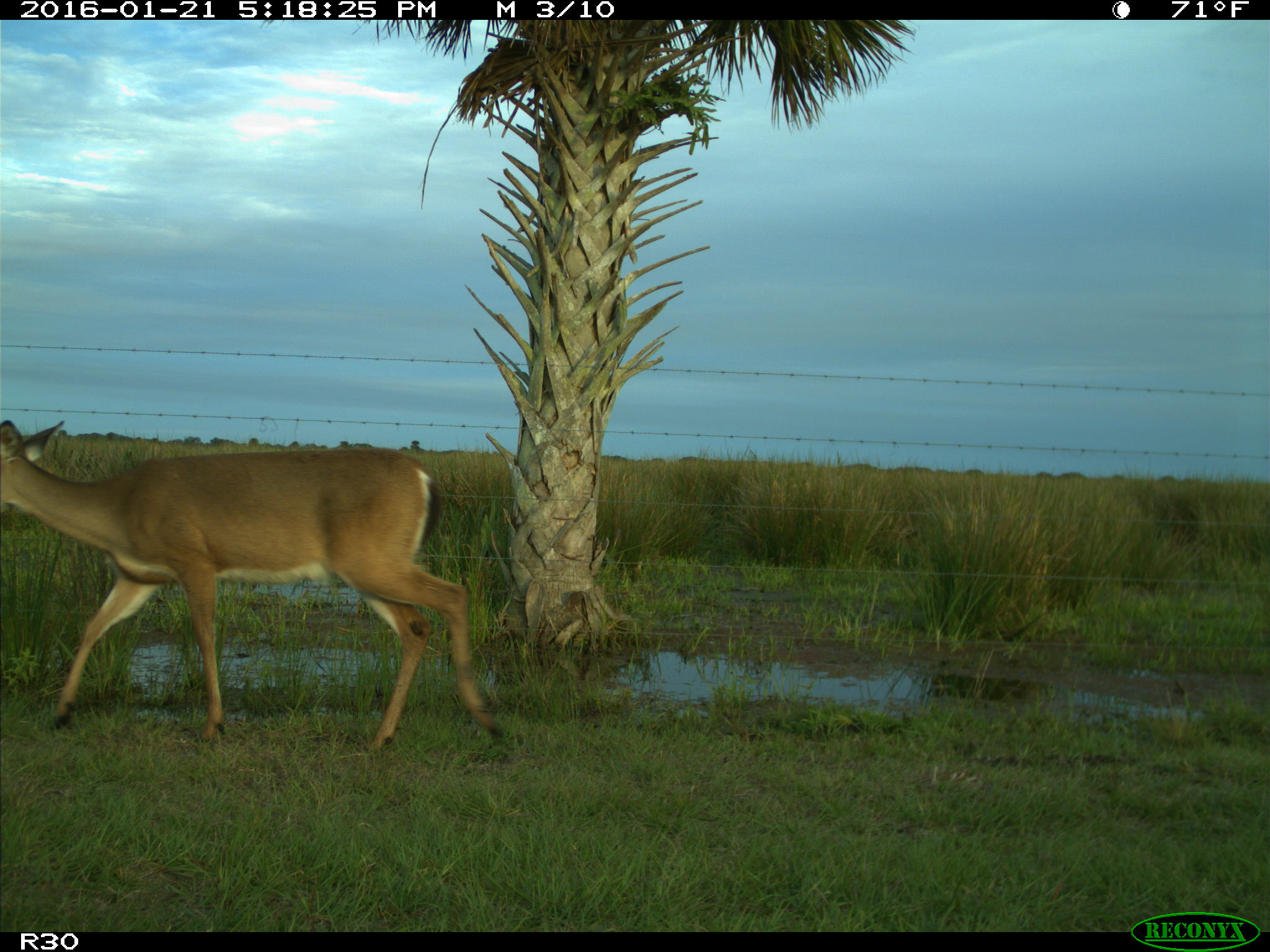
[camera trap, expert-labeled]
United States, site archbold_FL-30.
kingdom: Animalia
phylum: Chordata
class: Mammalia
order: Artiodactyla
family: Cervidae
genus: Odocoileus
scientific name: Odocoileus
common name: deer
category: unidentified deer